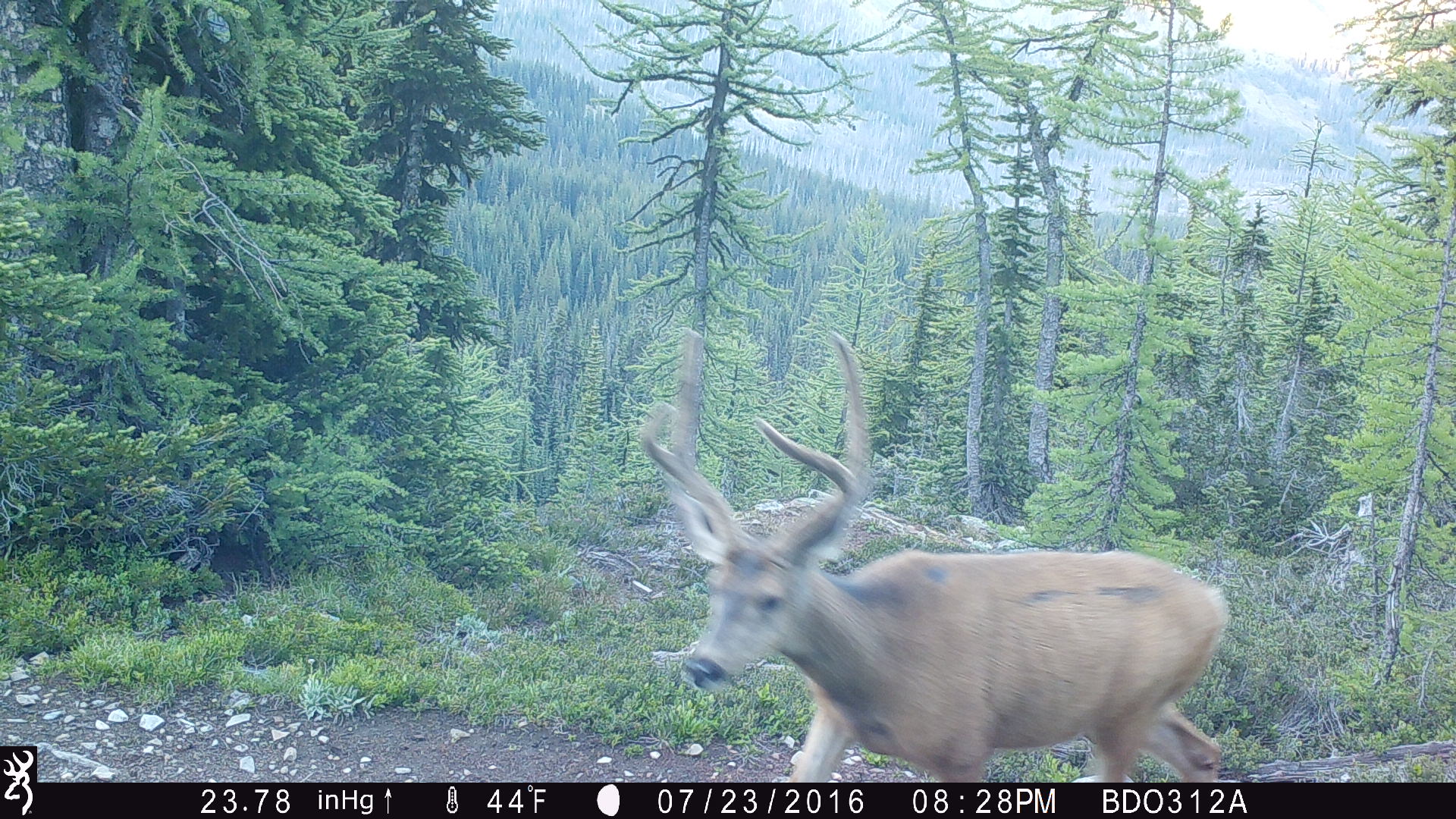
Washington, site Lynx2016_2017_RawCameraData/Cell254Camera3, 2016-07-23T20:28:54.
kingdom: Animalia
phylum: Chordata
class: Mammalia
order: Artiodactyla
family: Cervidae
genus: Odocoileus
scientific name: Odocoileus hemionus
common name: mule deer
Odocoileus hemionus (mule deer). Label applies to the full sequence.